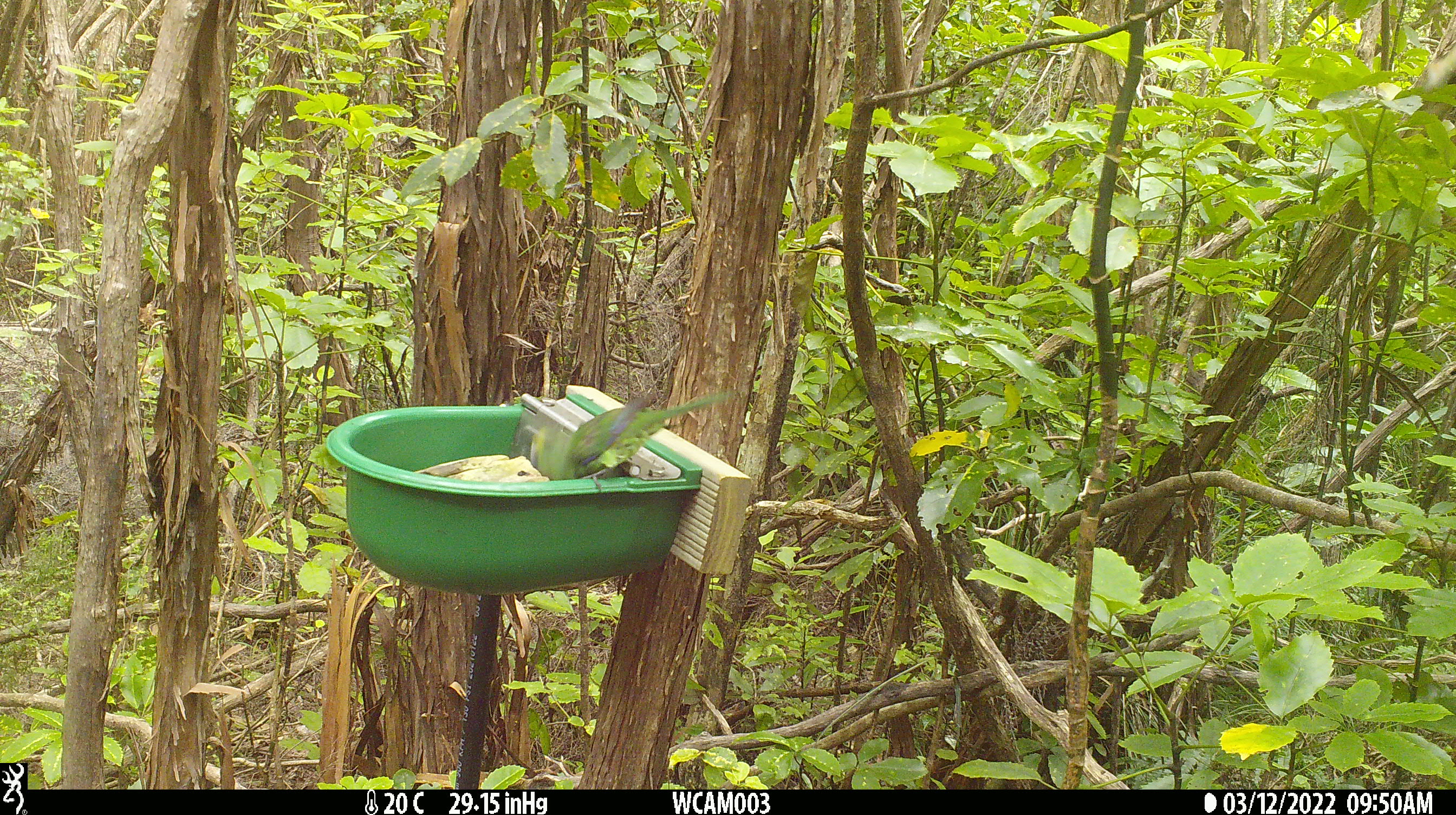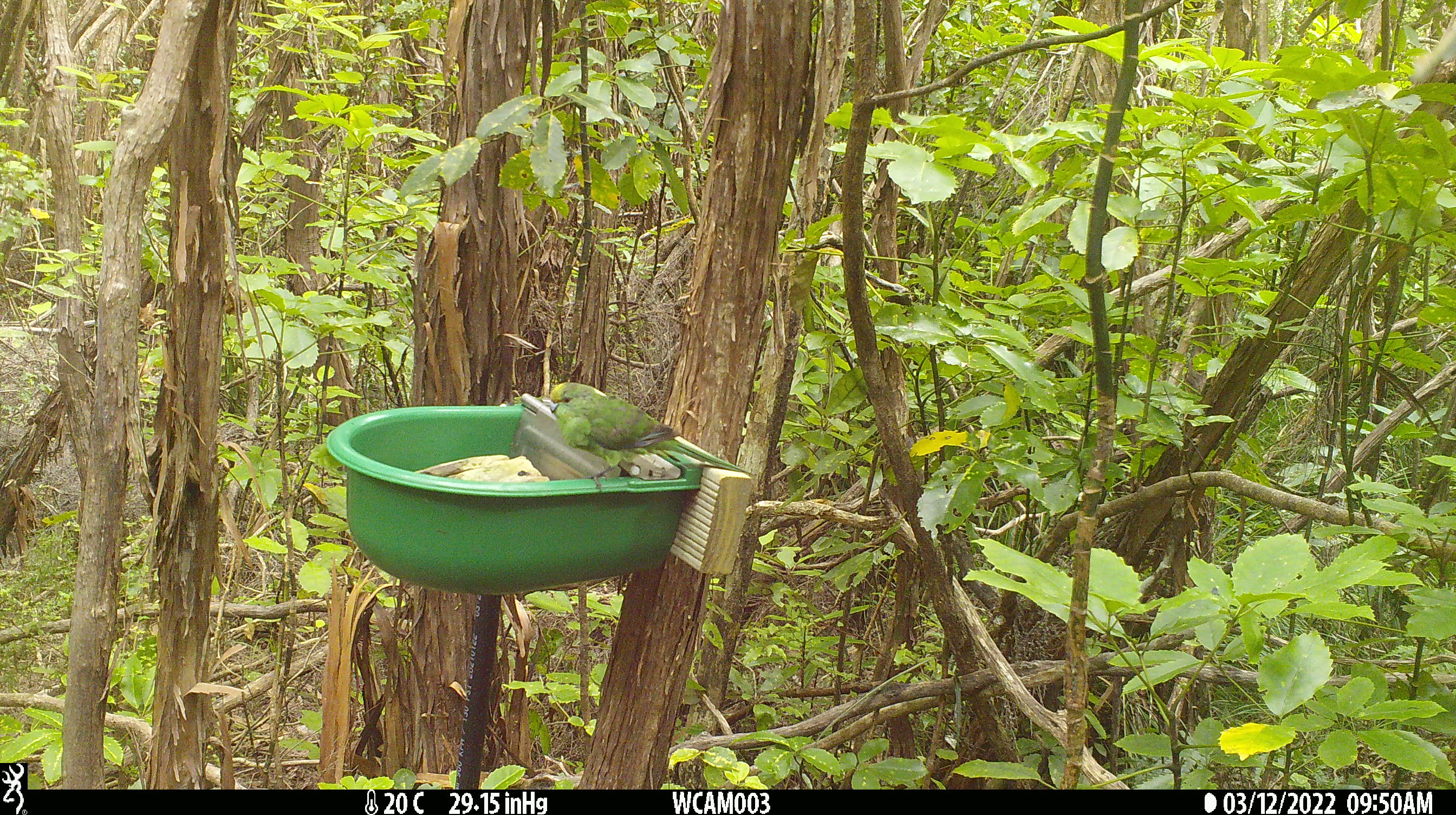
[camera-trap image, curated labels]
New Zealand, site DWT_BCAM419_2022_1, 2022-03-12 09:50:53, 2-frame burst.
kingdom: Animalia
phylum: Chordata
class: Aves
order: Psittaciformes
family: Psittaculidae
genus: Cyanoramphus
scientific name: Cyanoramphus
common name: parakeet